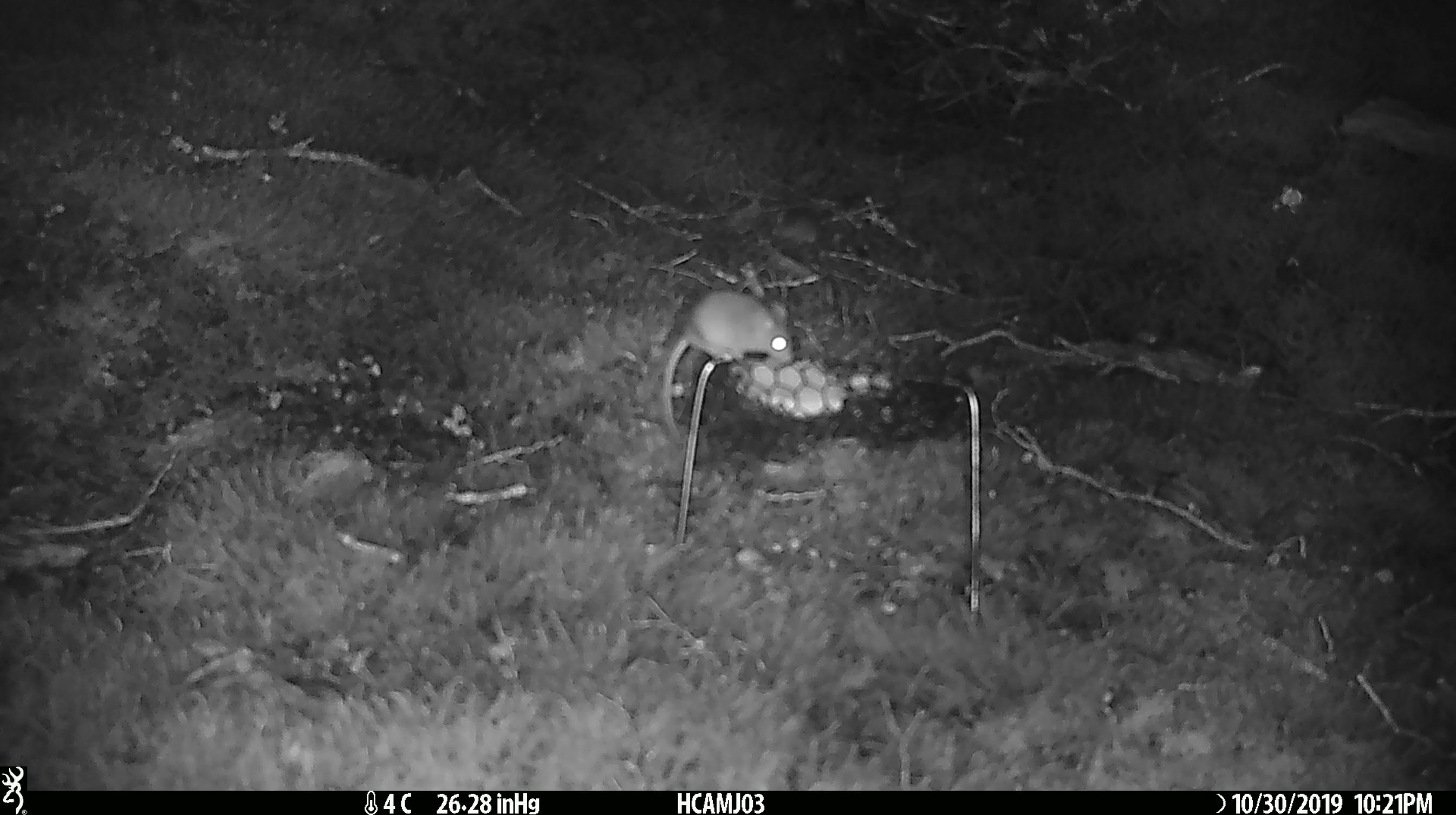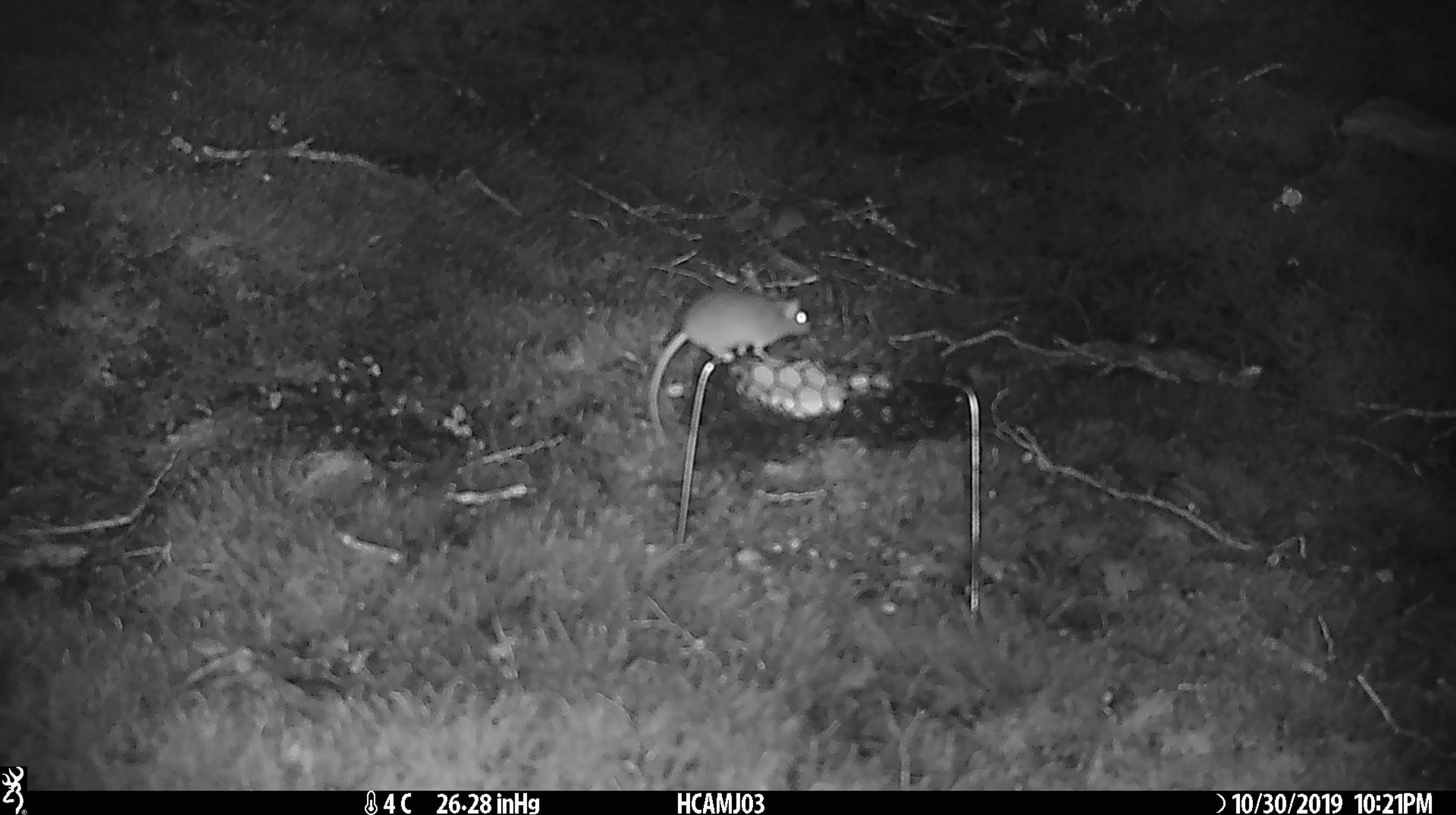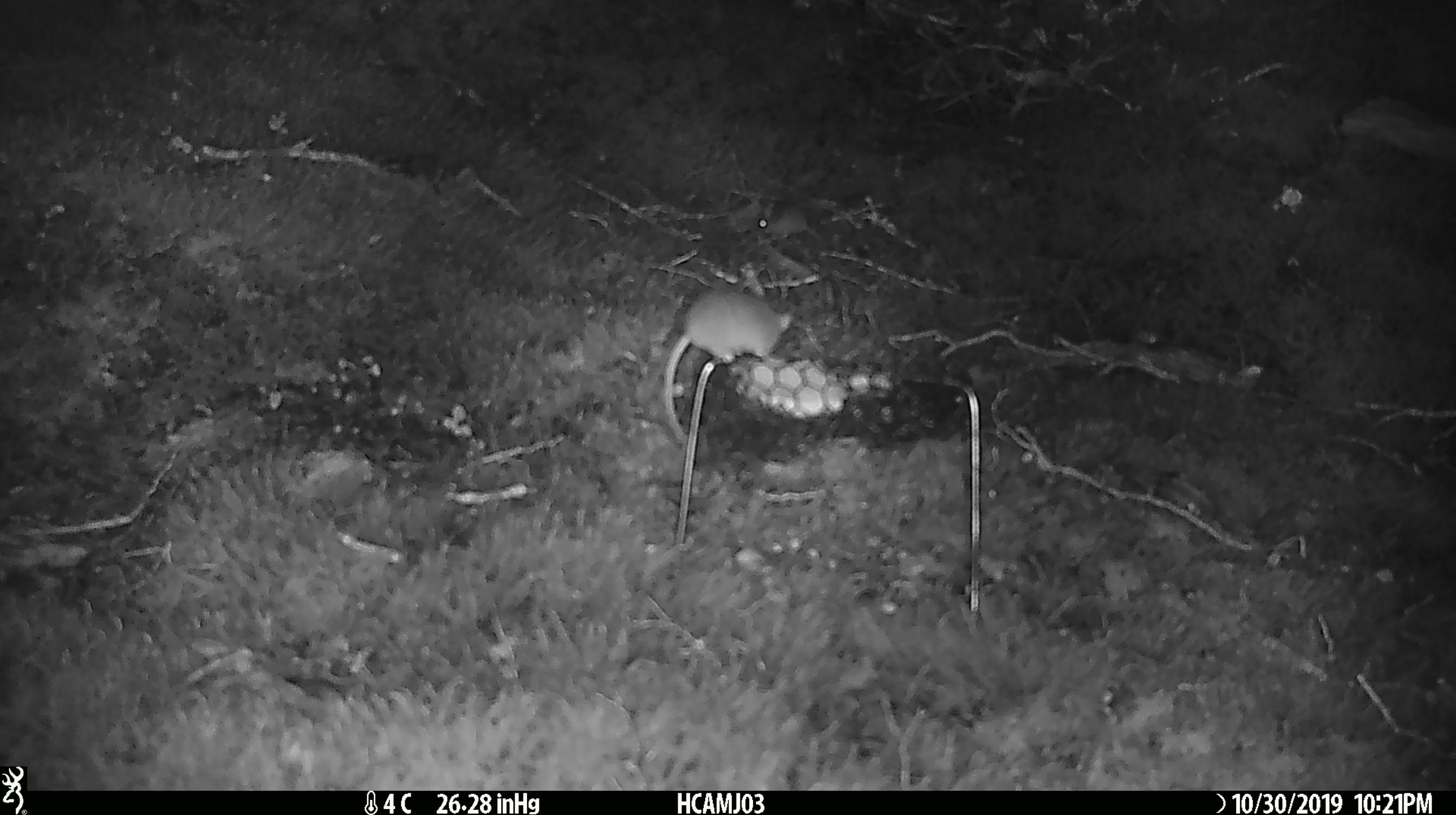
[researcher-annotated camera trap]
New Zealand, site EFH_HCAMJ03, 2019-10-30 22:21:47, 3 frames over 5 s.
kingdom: Animalia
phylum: Chordata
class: Mammalia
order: Rodentia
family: Muridae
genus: Mus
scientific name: Mus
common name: mouse